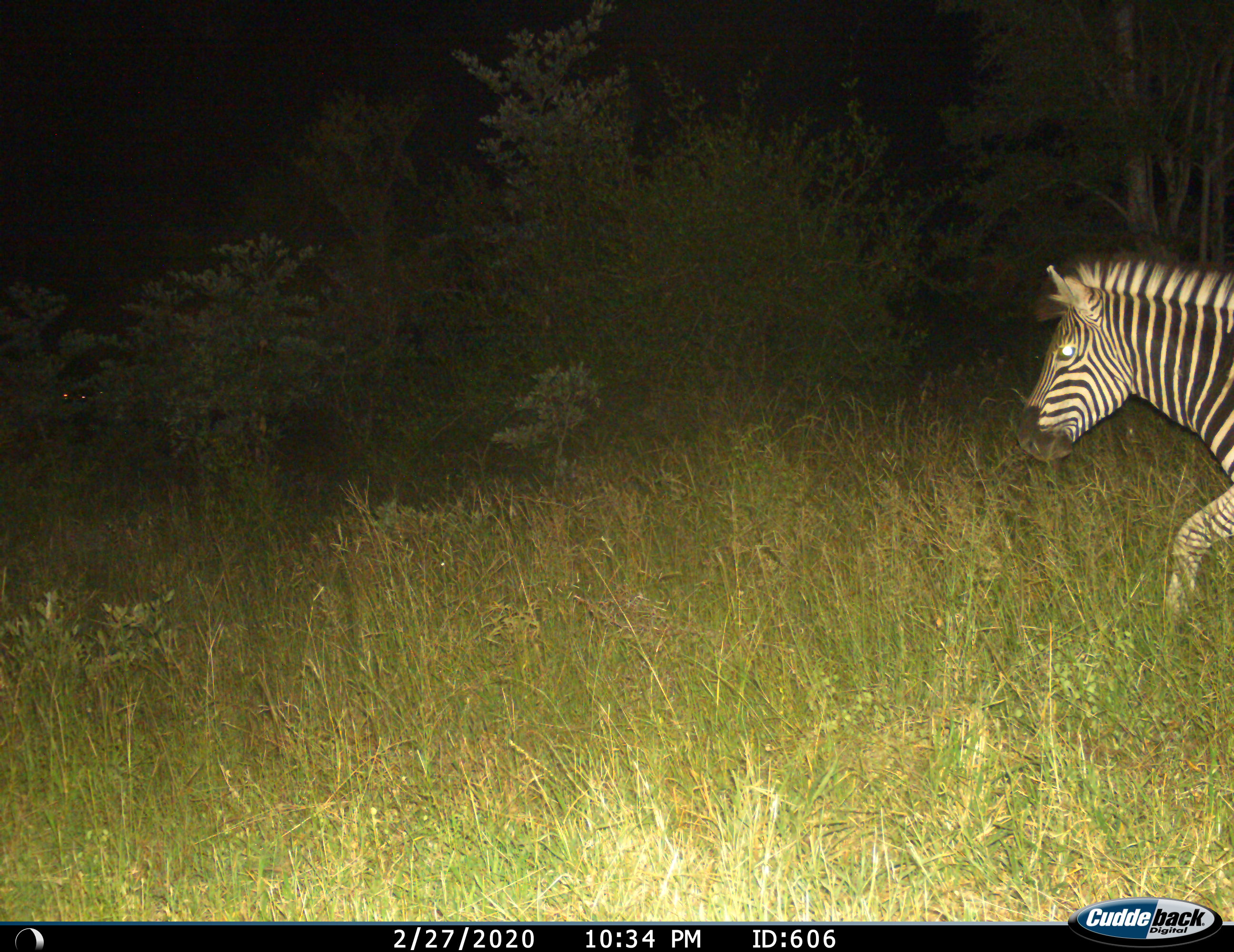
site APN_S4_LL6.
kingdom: Animalia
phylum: Chordata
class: Mammalia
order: Perissodactyla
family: Equidae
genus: Equus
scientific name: Equus quagga burchellii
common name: burchell's zebra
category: zebraburchells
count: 1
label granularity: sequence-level